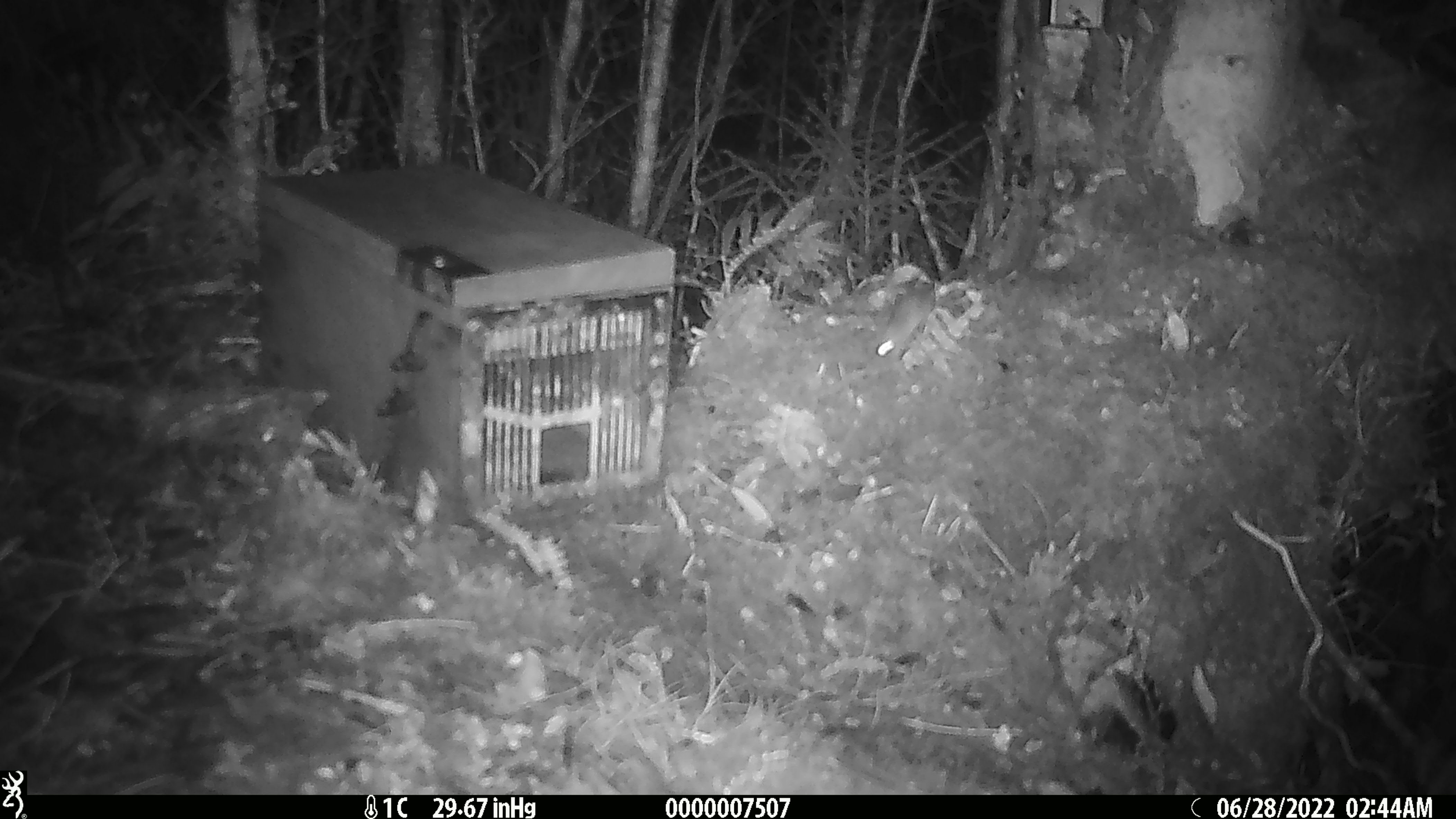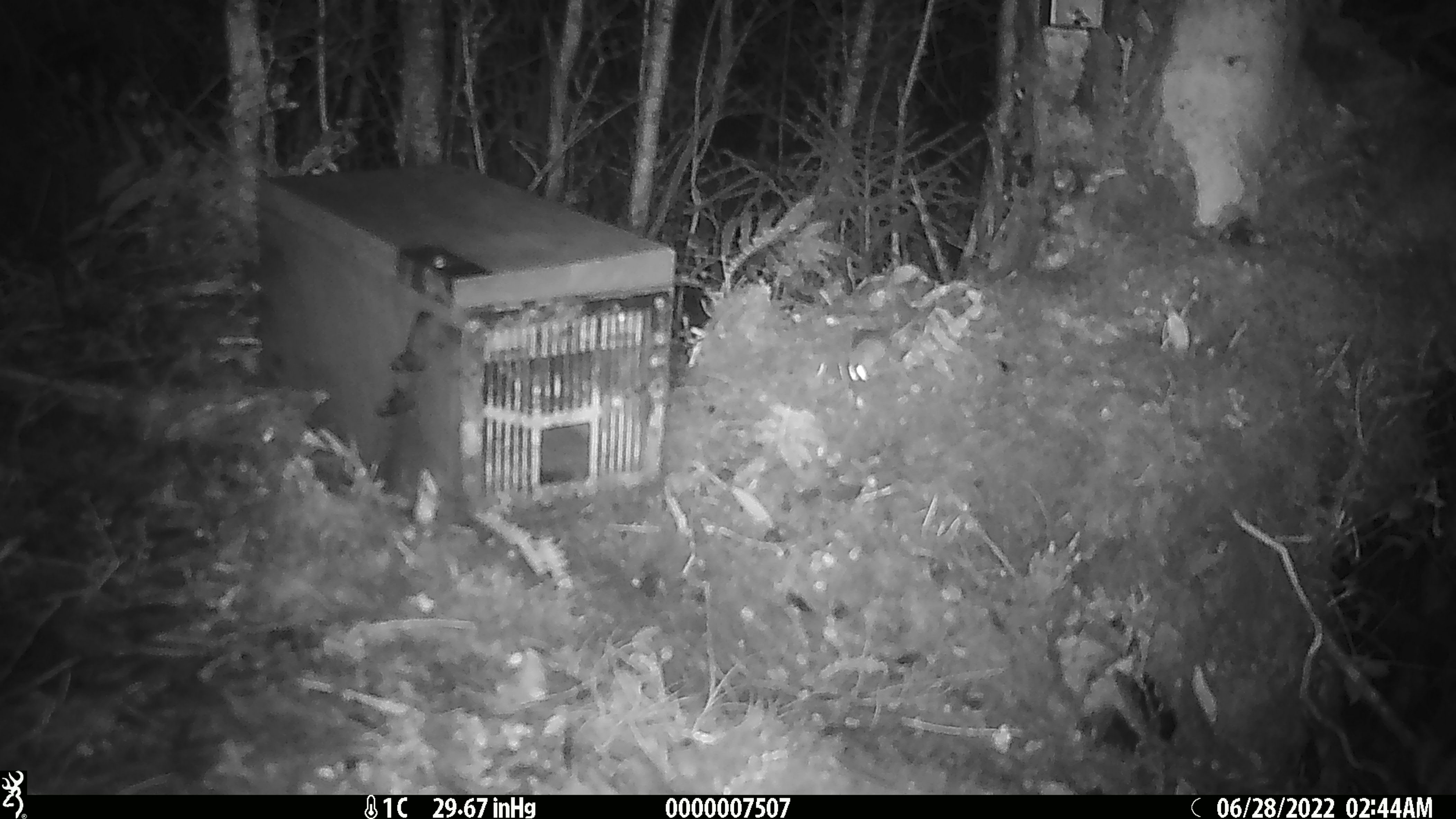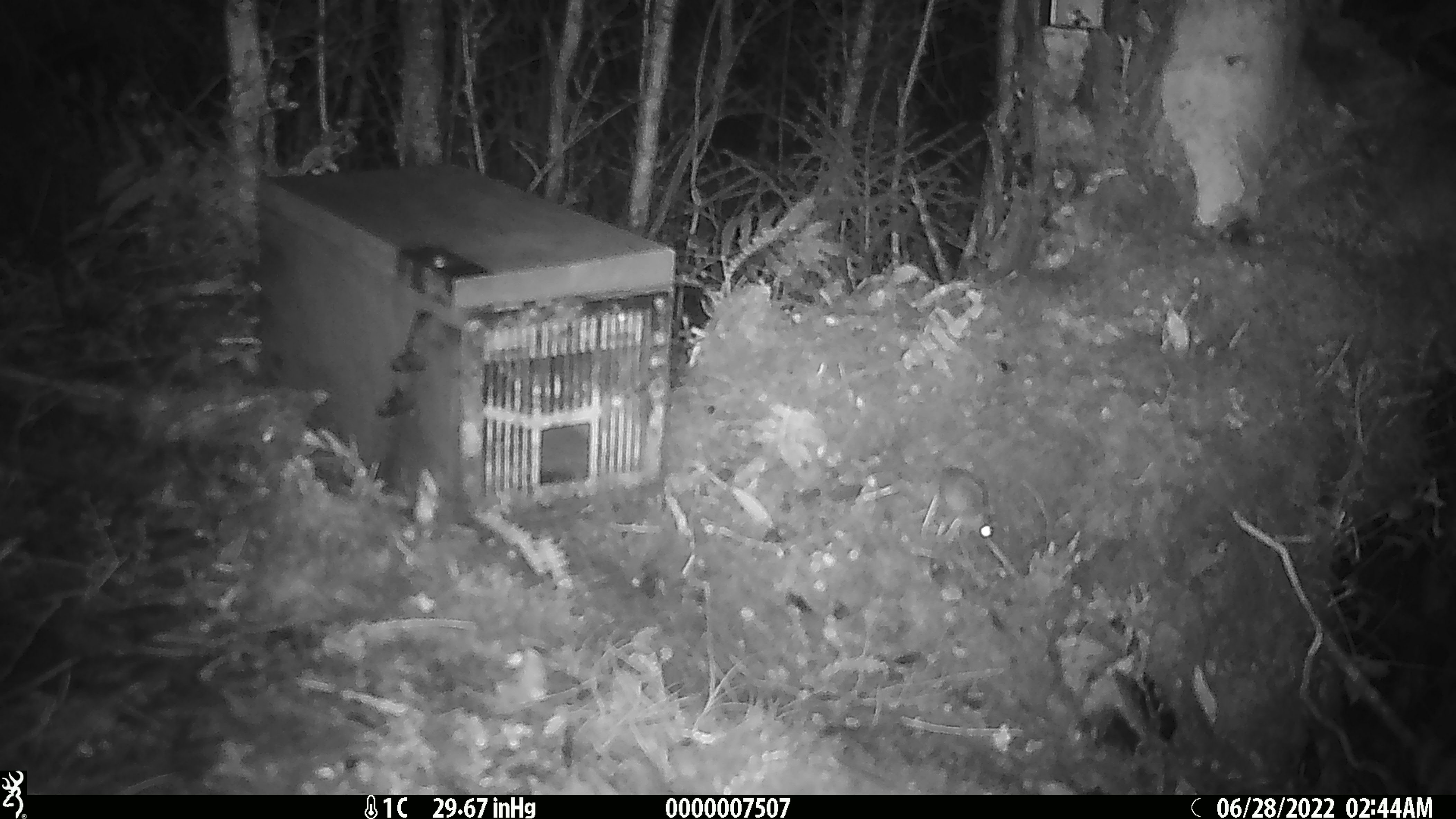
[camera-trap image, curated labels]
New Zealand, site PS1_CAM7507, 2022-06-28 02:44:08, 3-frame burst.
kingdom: Animalia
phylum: Chordata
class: Mammalia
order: Rodentia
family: Muridae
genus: Mus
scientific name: Mus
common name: mouse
Mouse (Mus).